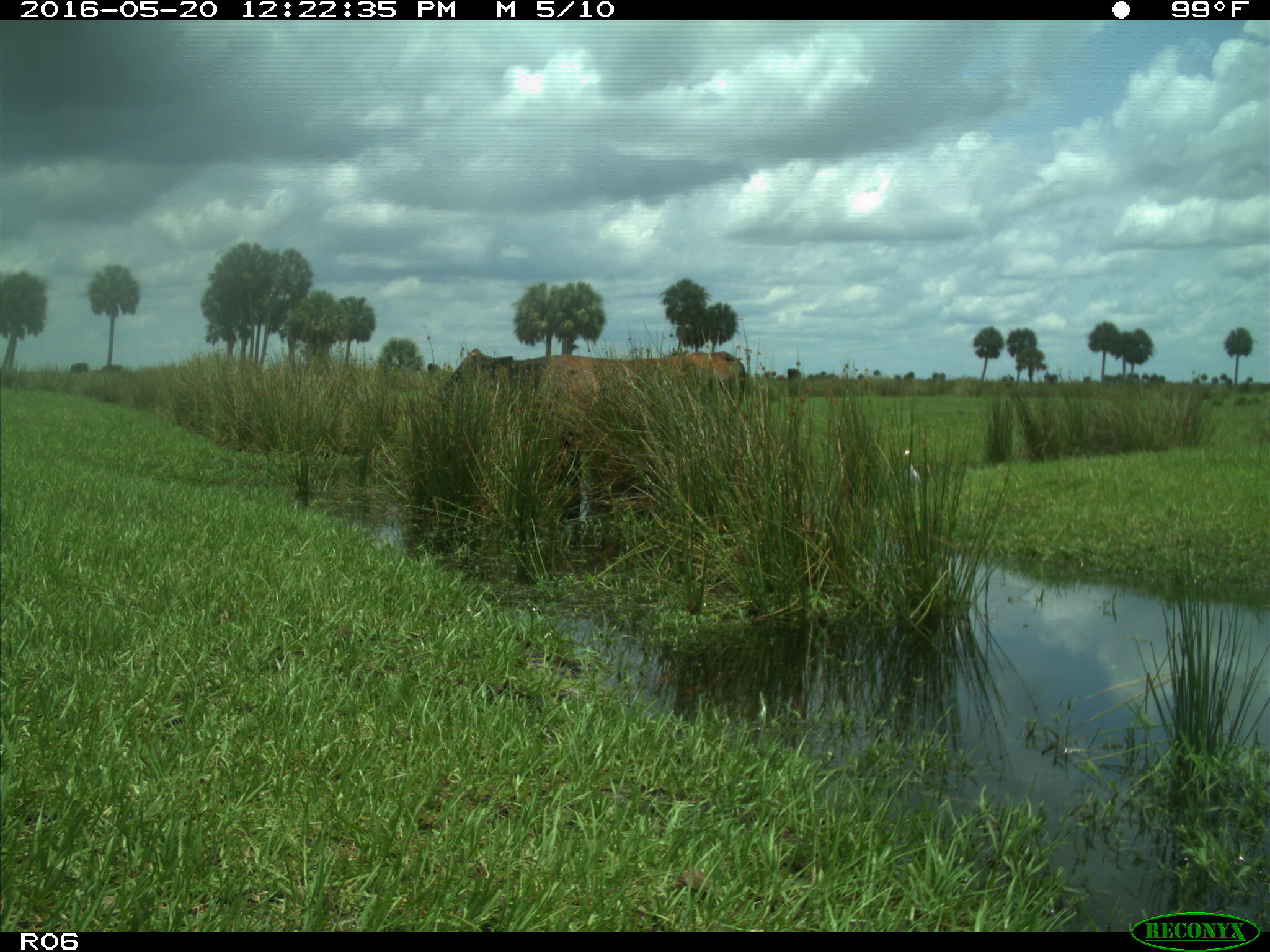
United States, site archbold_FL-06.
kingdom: Animalia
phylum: Chordata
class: Mammalia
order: Artiodactyla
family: Bovidae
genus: Bos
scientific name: Bos taurus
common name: domestic cow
Bos taurus (domestic cow).